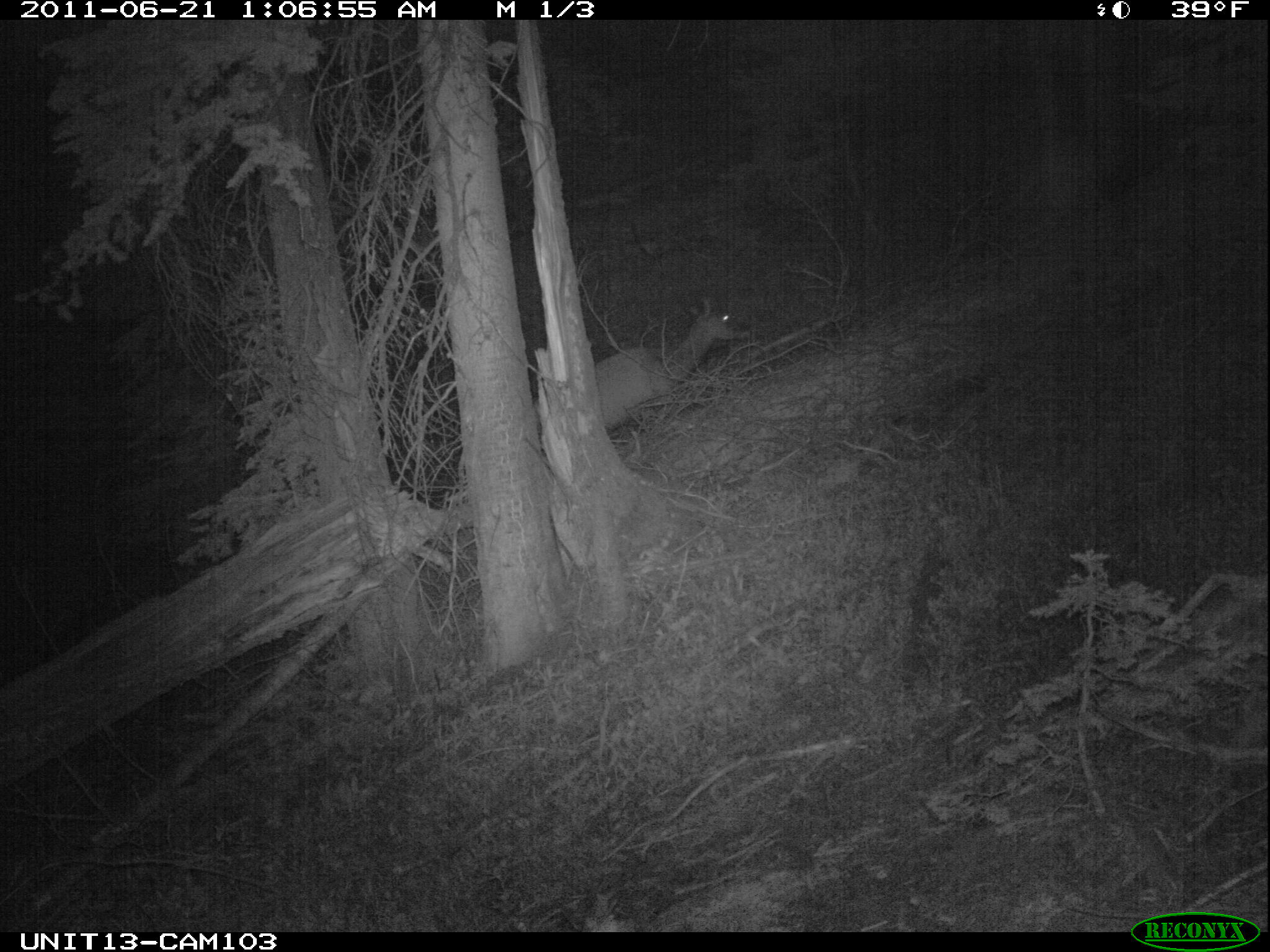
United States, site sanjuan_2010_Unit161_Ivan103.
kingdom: Animalia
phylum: Chordata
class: Mammalia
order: Artiodactyla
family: Cervidae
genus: Cervus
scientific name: Cervus elaphus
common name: red deer